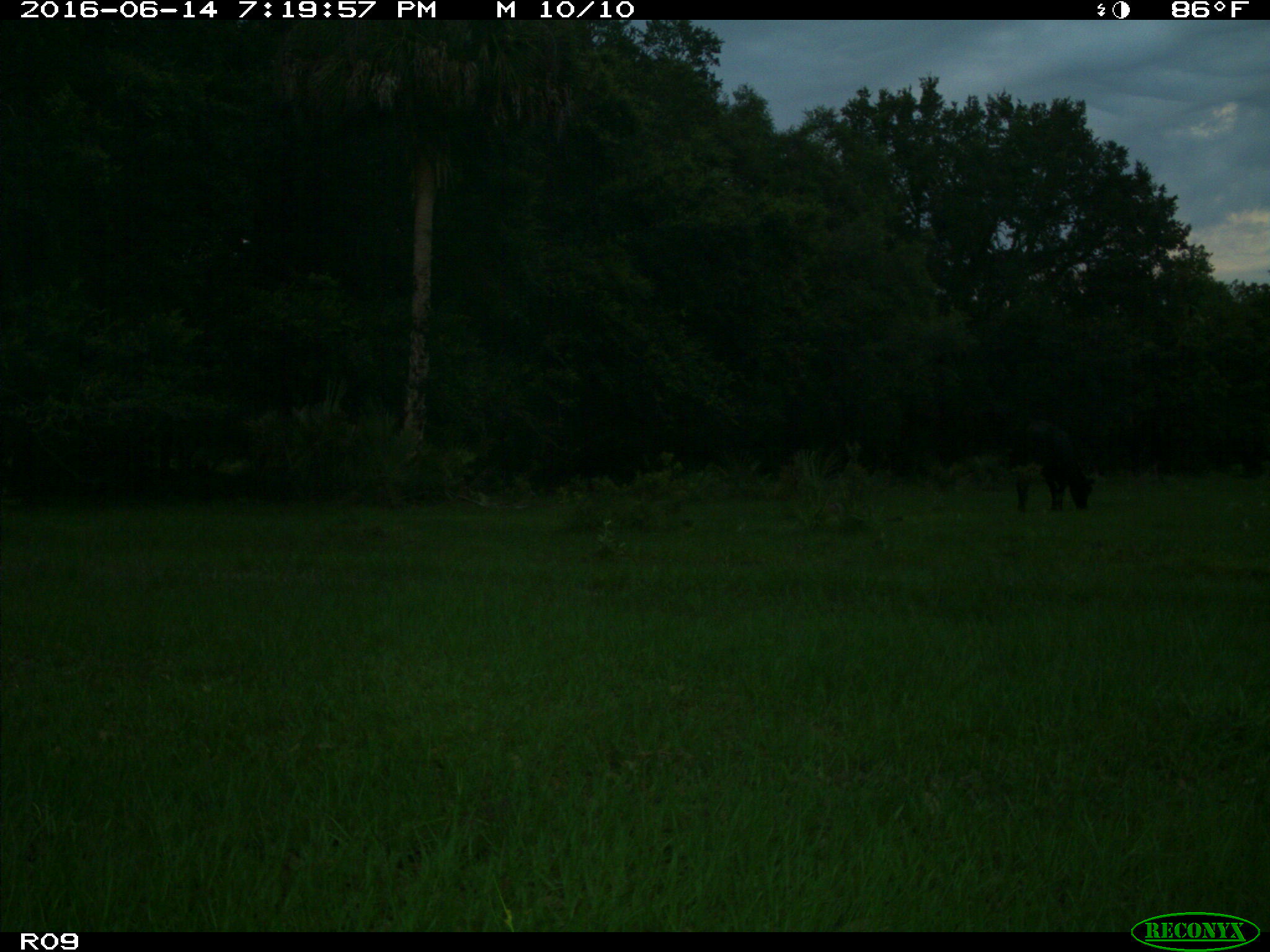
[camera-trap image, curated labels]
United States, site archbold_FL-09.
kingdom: Animalia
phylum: Chordata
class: Mammalia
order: Artiodactyla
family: Bovidae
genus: Bos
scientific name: Bos taurus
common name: domestic cow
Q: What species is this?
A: Bos taurus (domestic cow).